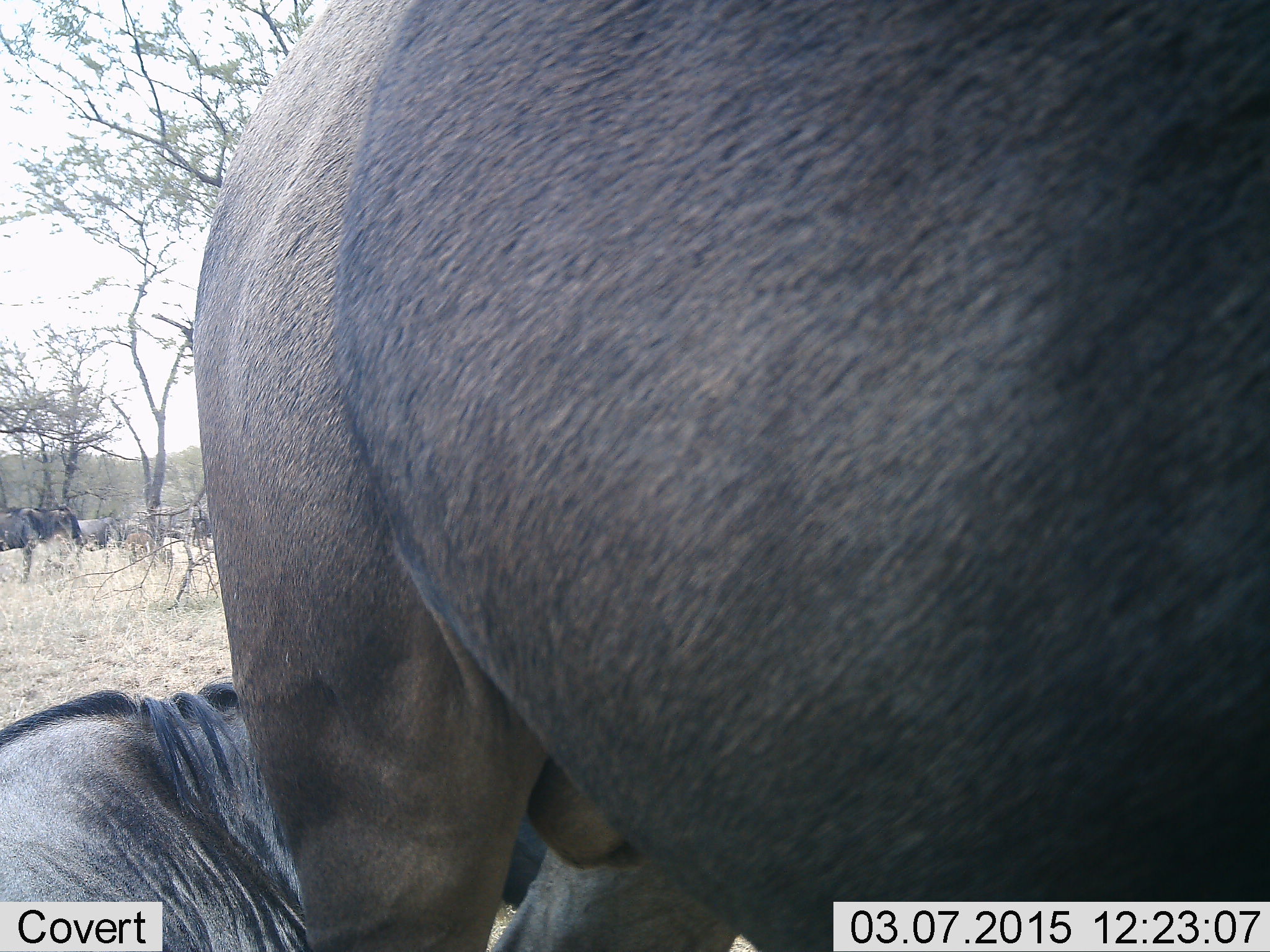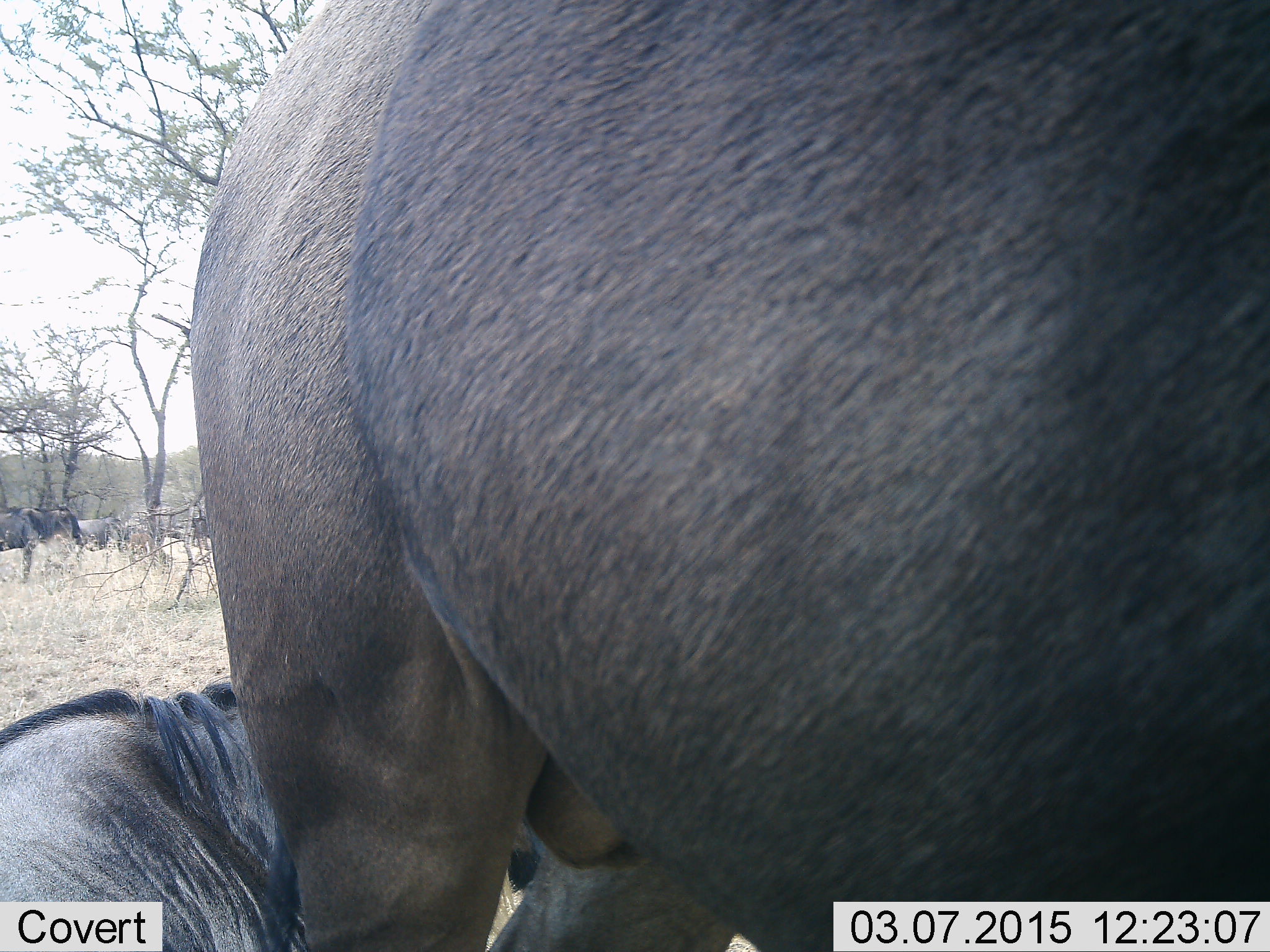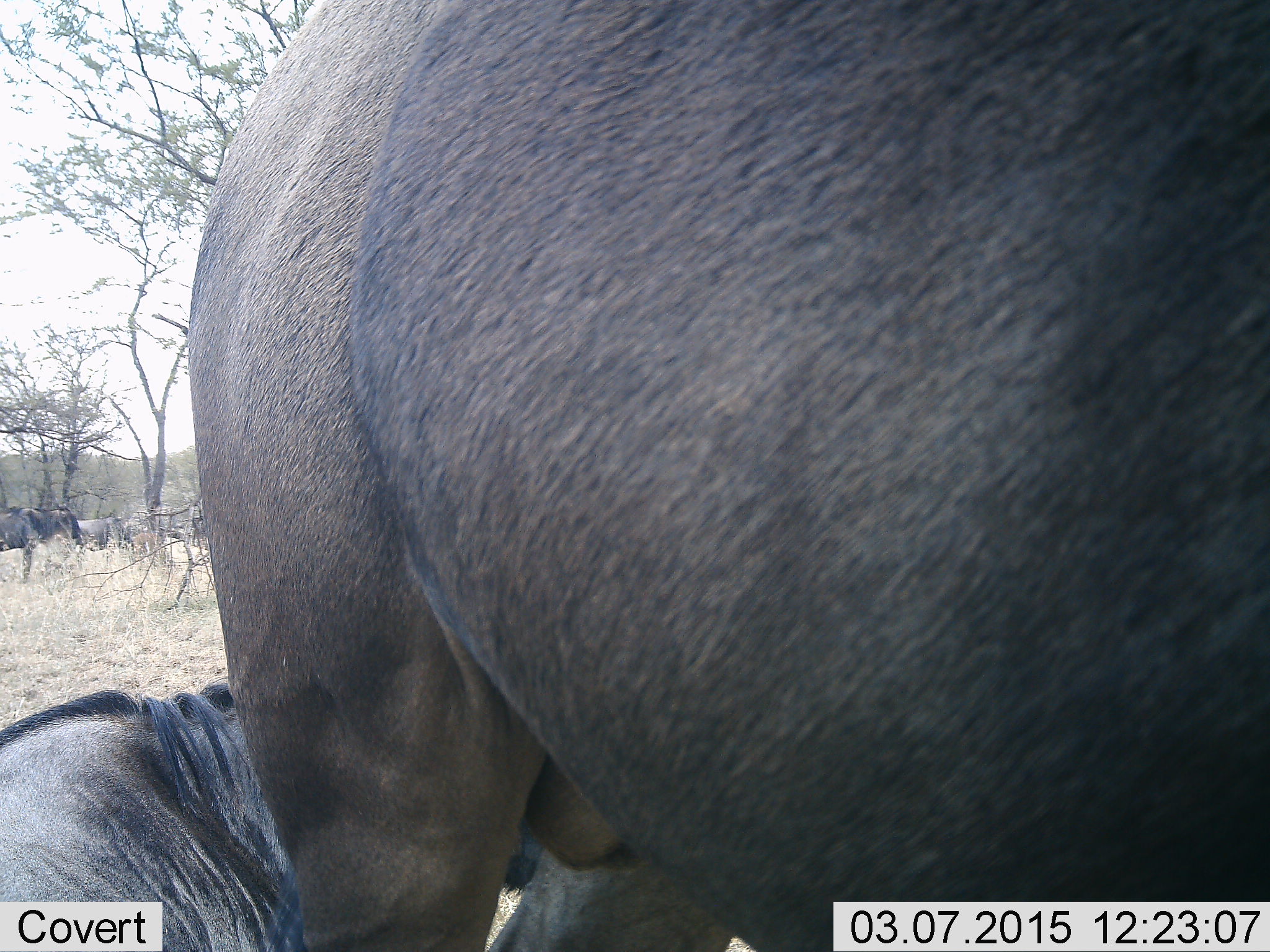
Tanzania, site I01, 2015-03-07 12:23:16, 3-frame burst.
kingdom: Animalia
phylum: Chordata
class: Mammalia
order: Artiodactyla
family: Bovidae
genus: Connochaetes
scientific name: Connochaetes taurinus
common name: blue wildebeest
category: wildebeest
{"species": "wildebeest (blue wildebeest) (Connochaetes taurinus)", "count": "6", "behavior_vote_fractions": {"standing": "90%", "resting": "100%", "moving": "10%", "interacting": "0%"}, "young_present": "10%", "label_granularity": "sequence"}